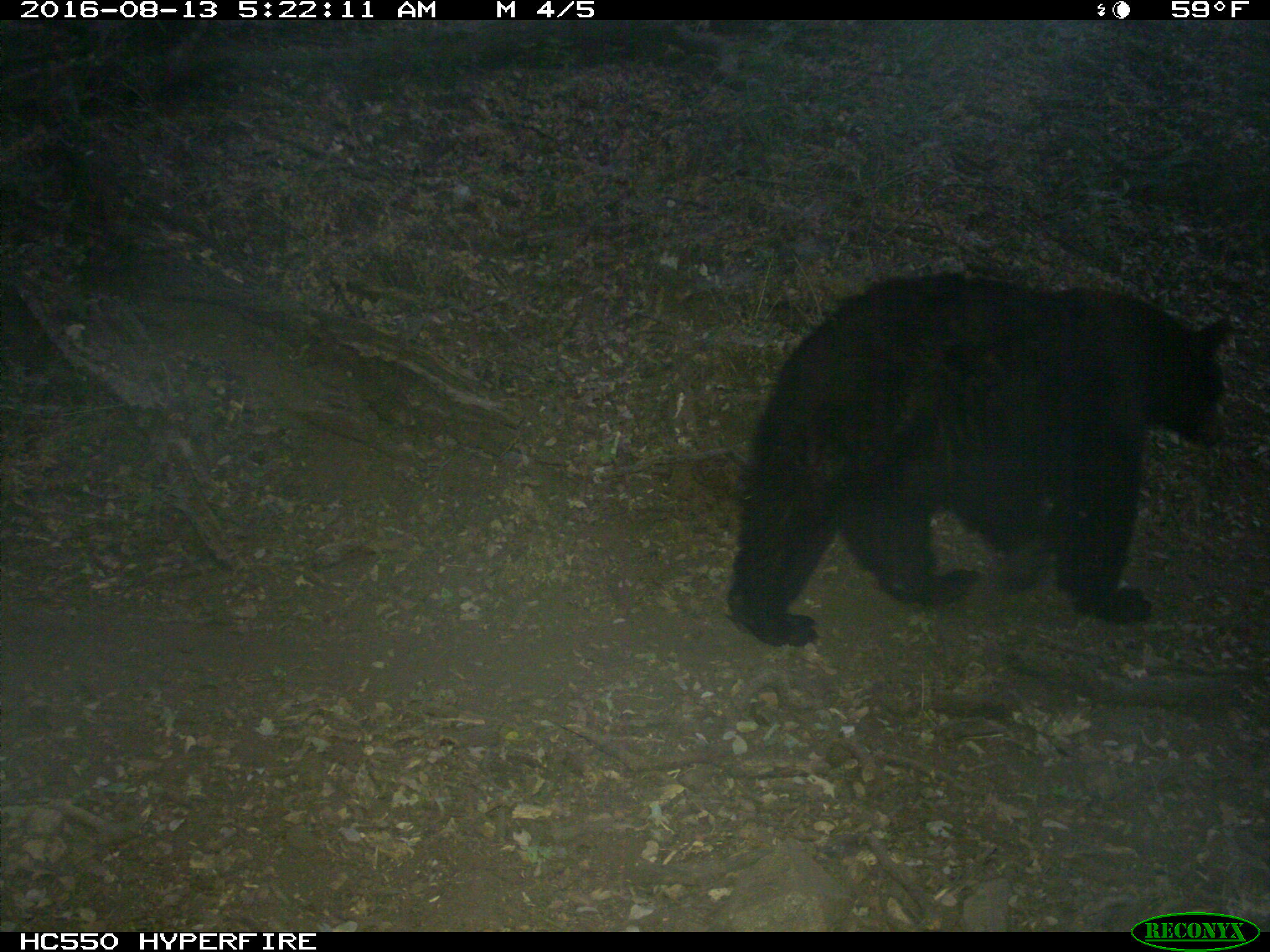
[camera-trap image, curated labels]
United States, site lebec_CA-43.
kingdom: Animalia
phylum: Chordata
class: Mammalia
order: Carnivora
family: Ursidae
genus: Ursus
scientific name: Ursus americanus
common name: american black bear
Ursus americanus (american black bear).